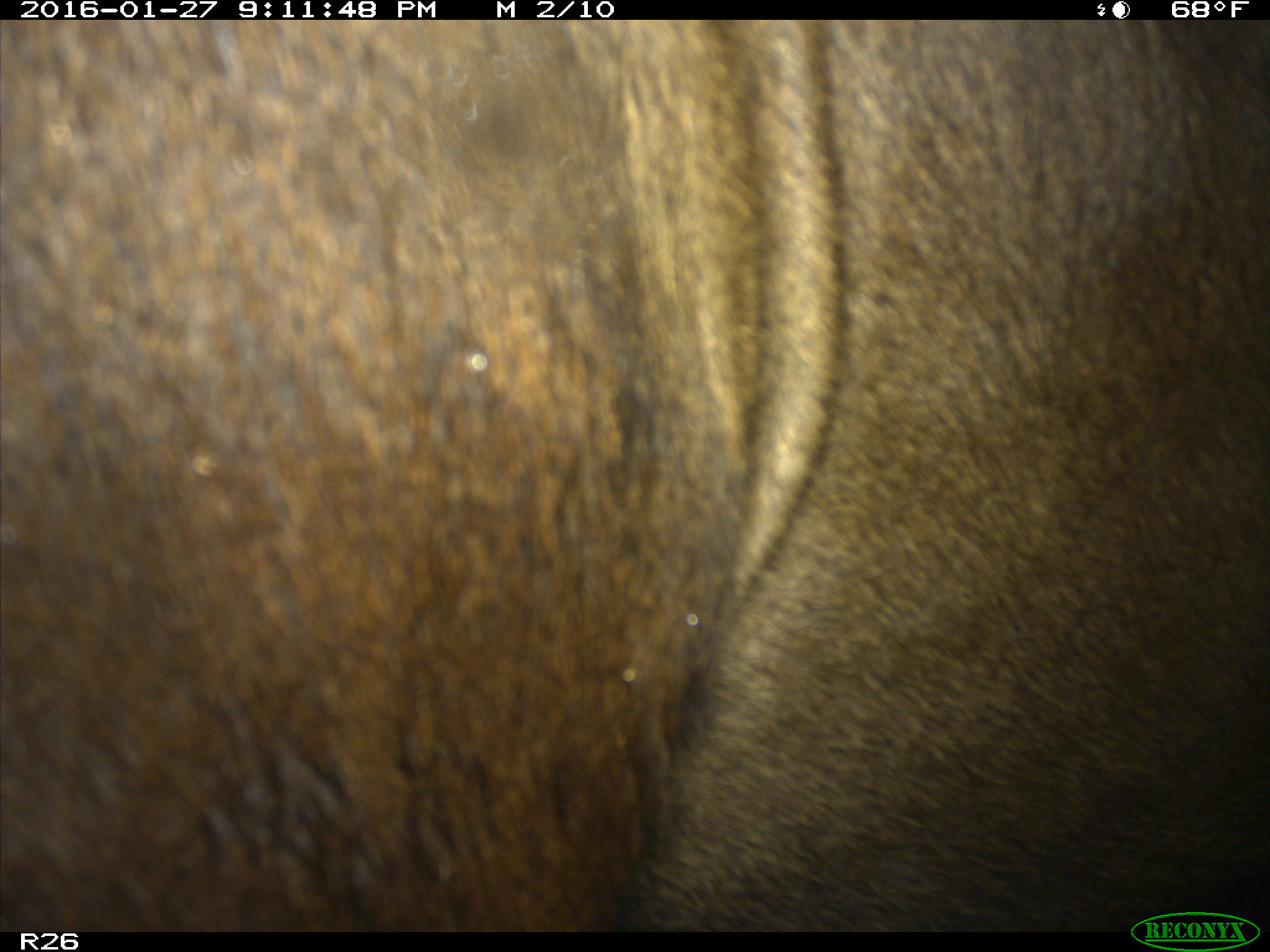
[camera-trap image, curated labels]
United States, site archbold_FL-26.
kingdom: Animalia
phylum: Chordata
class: Mammalia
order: Artiodactyla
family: Bovidae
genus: Bos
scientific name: Bos taurus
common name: domestic cow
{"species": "Bos taurus (domestic cow)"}